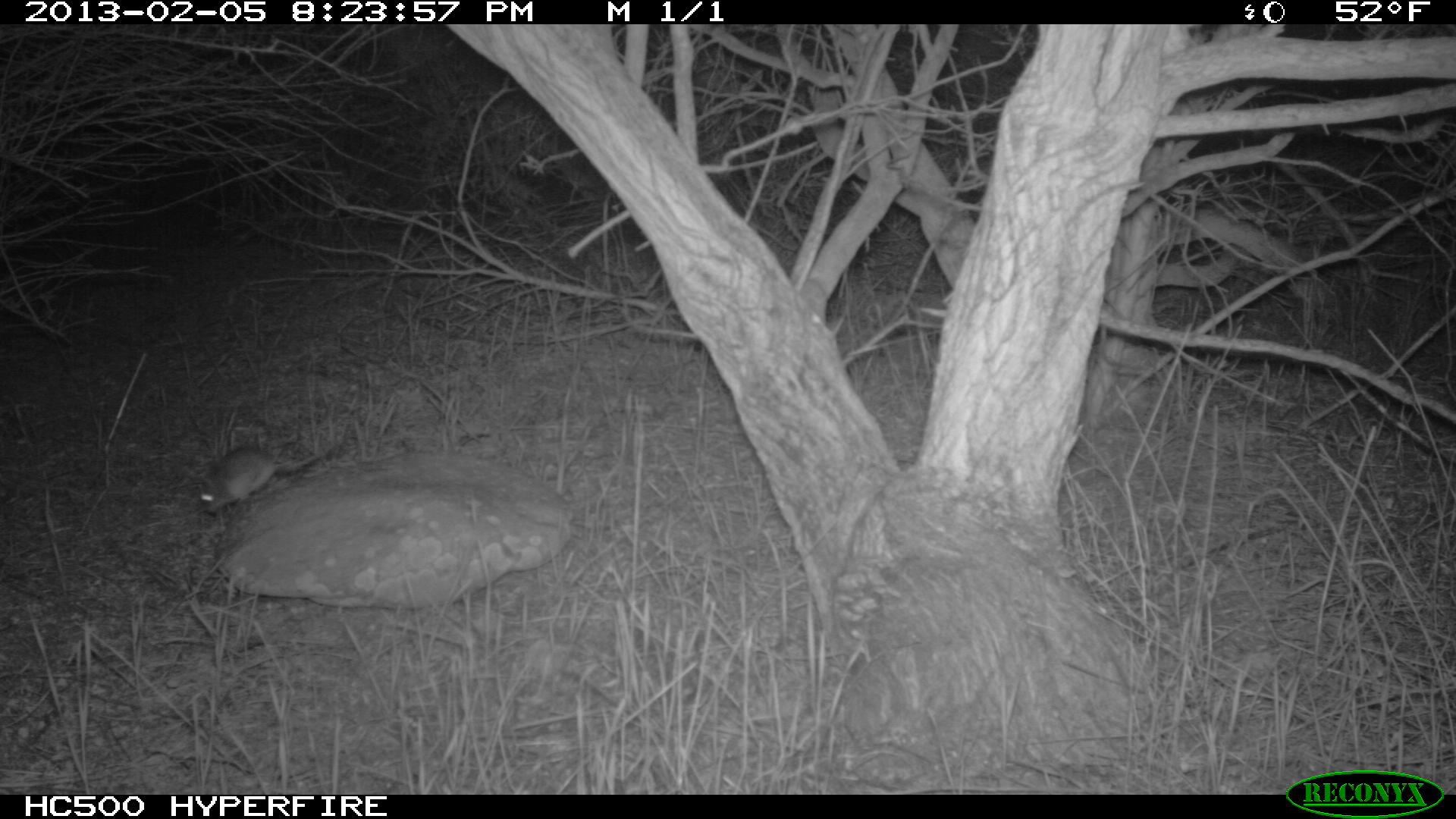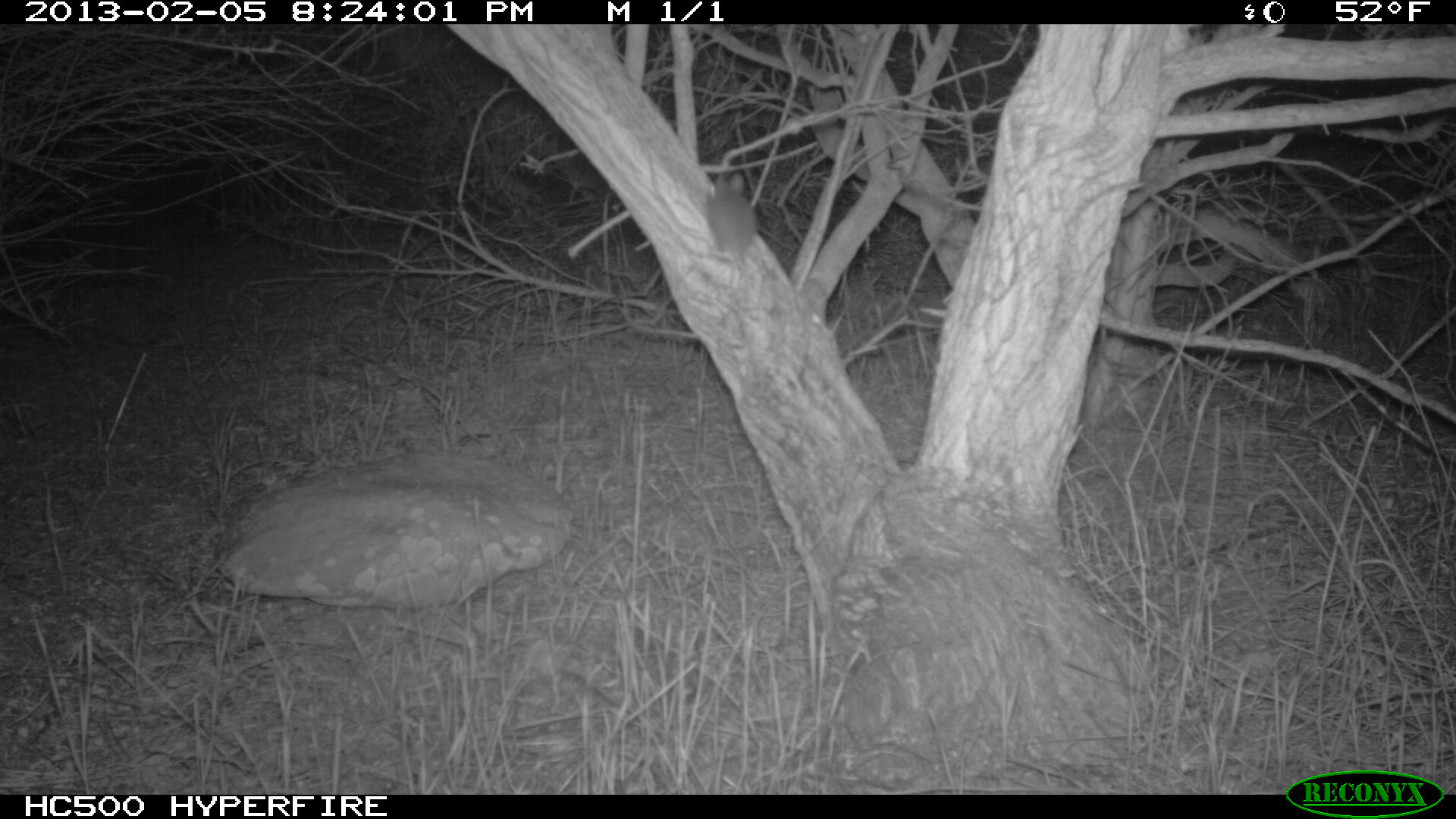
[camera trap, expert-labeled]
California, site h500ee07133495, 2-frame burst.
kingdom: Animalia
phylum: Chordata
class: Mammalia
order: Rodentia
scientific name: Rodentia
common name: rodent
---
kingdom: Animalia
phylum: Chordata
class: Aves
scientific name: Aves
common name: bird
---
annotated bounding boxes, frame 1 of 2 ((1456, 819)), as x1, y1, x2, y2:
rodent: 195, 441, 334, 515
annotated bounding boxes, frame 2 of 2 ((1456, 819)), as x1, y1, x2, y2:
bird: 708, 170, 758, 281